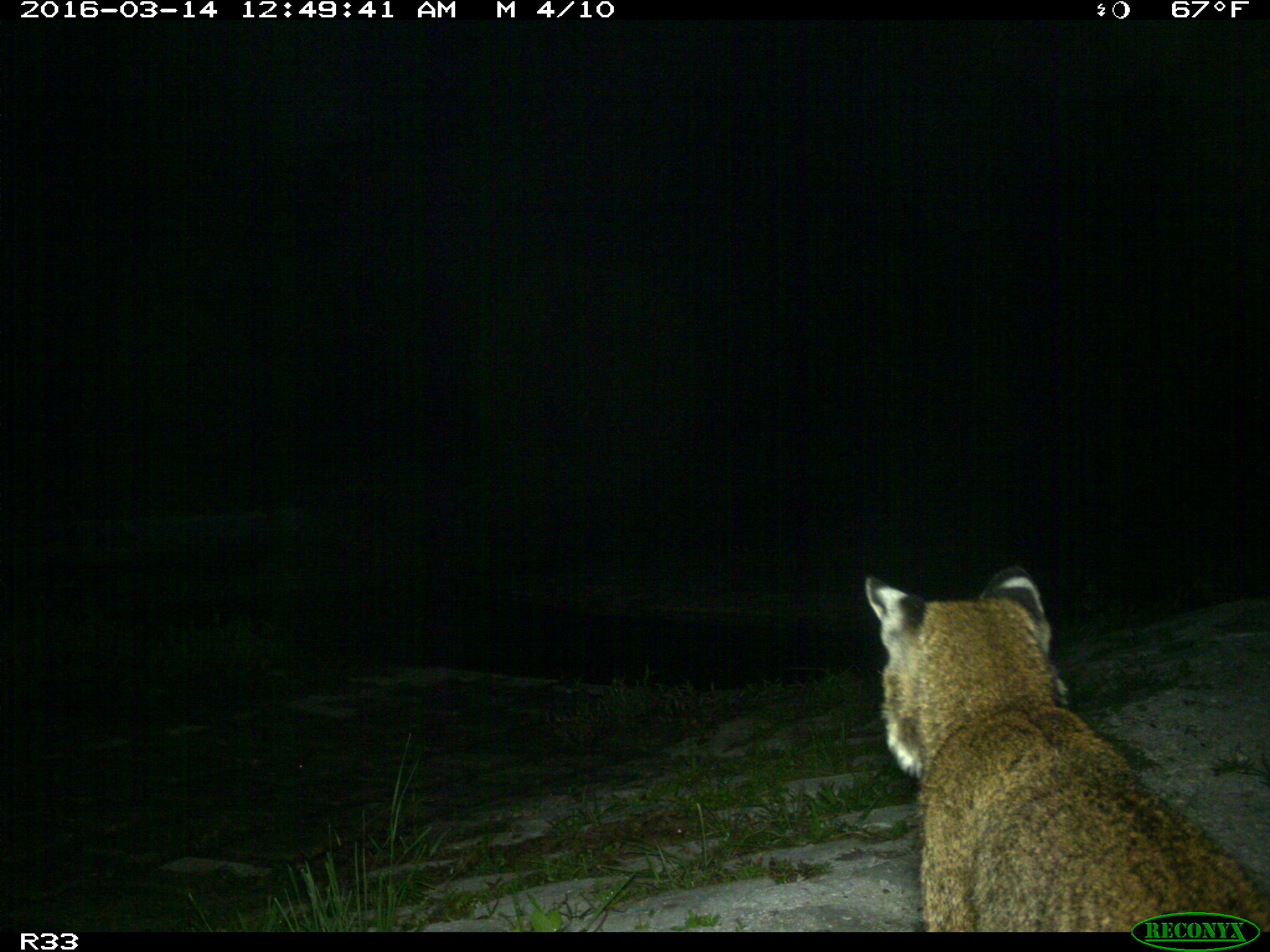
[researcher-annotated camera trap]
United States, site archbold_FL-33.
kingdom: Animalia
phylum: Chordata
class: Mammalia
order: Carnivora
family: Felidae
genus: Lynx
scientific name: Lynx rufus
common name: bobcat